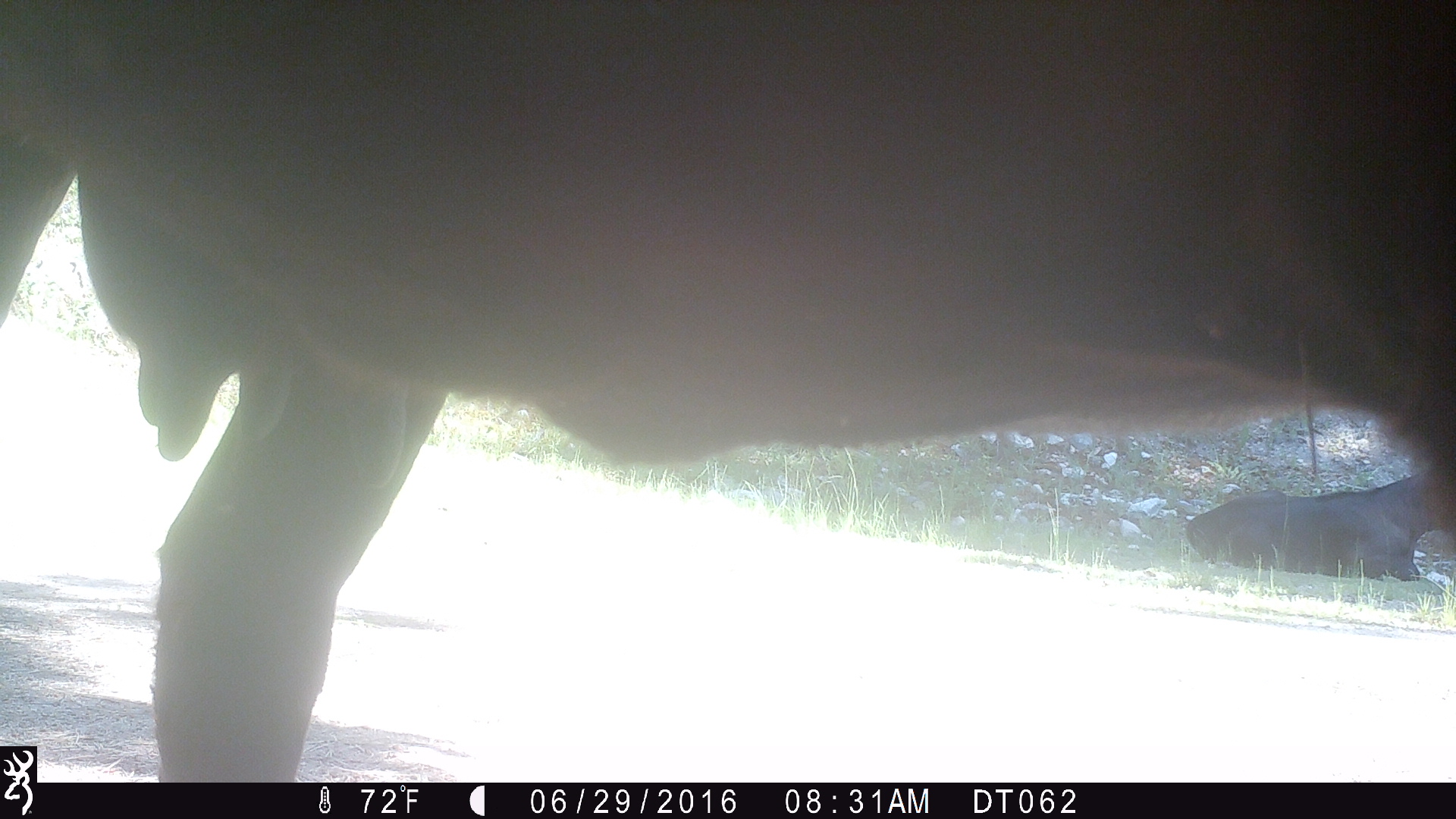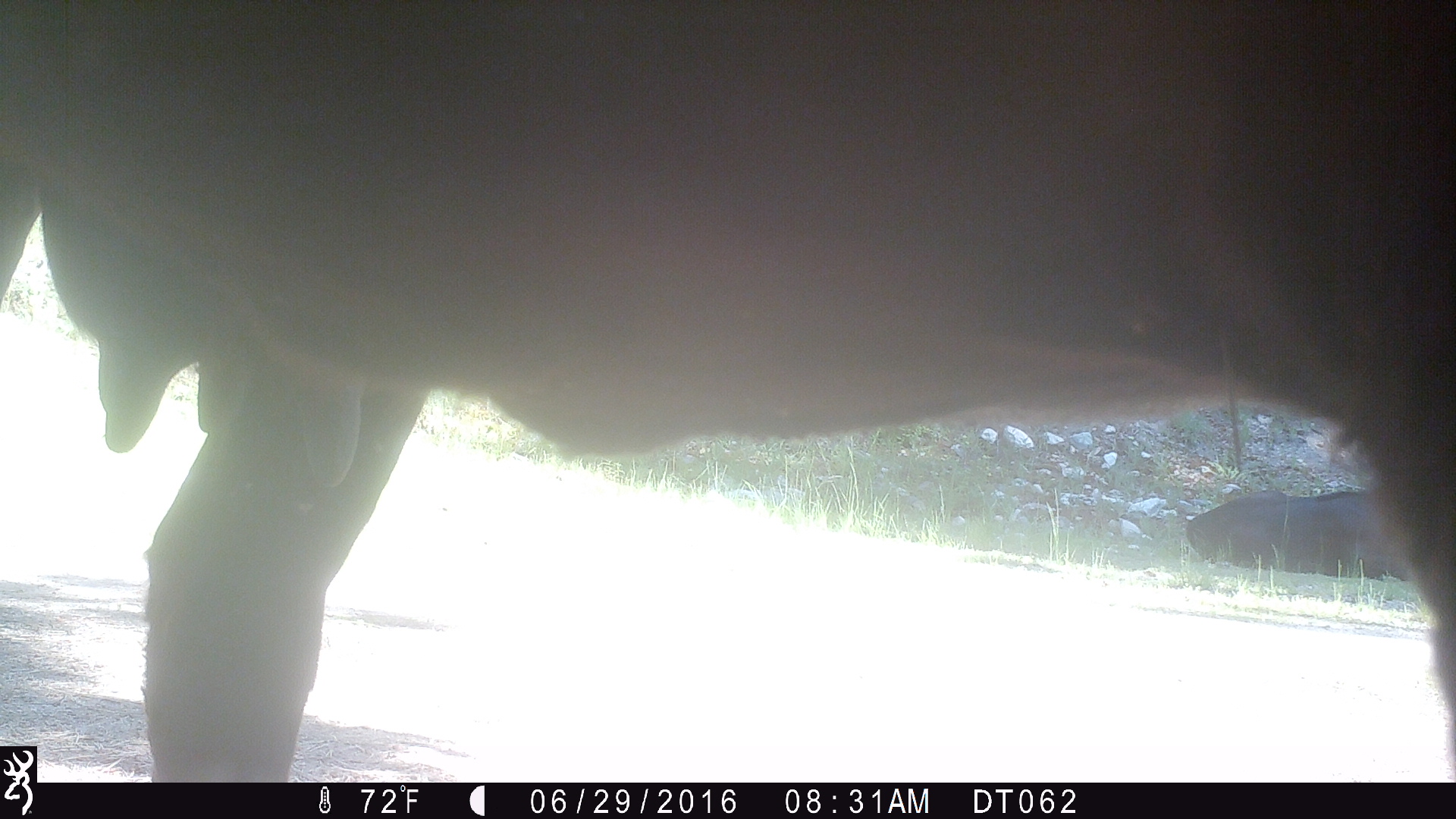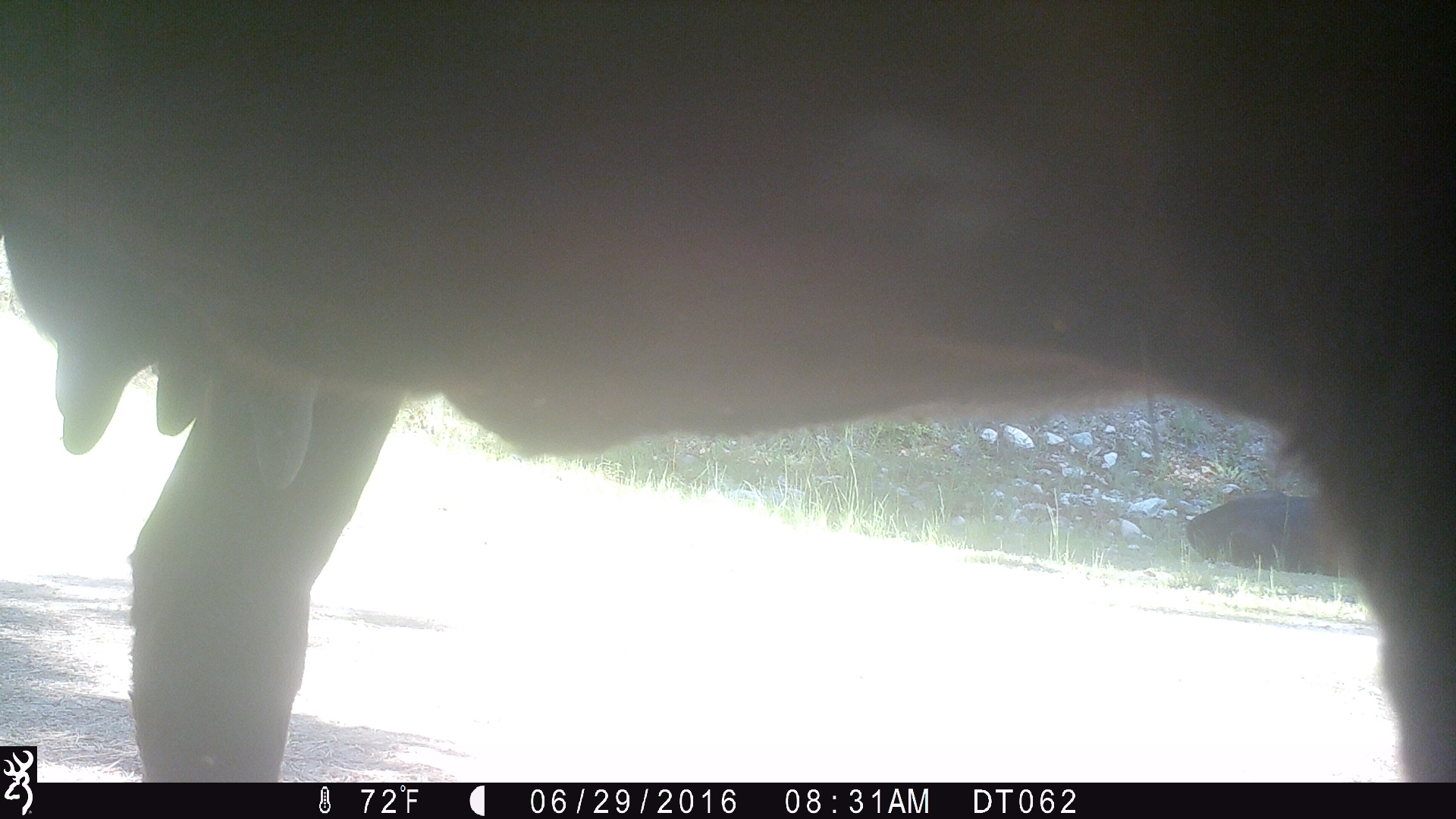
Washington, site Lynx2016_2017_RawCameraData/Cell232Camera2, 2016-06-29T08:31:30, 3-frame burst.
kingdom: Animalia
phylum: Chordata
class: Mammalia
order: Artiodactyla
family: Bovidae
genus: Bos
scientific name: Bos taurus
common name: domestic cattle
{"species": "domestic cattle (Bos taurus)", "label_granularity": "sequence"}